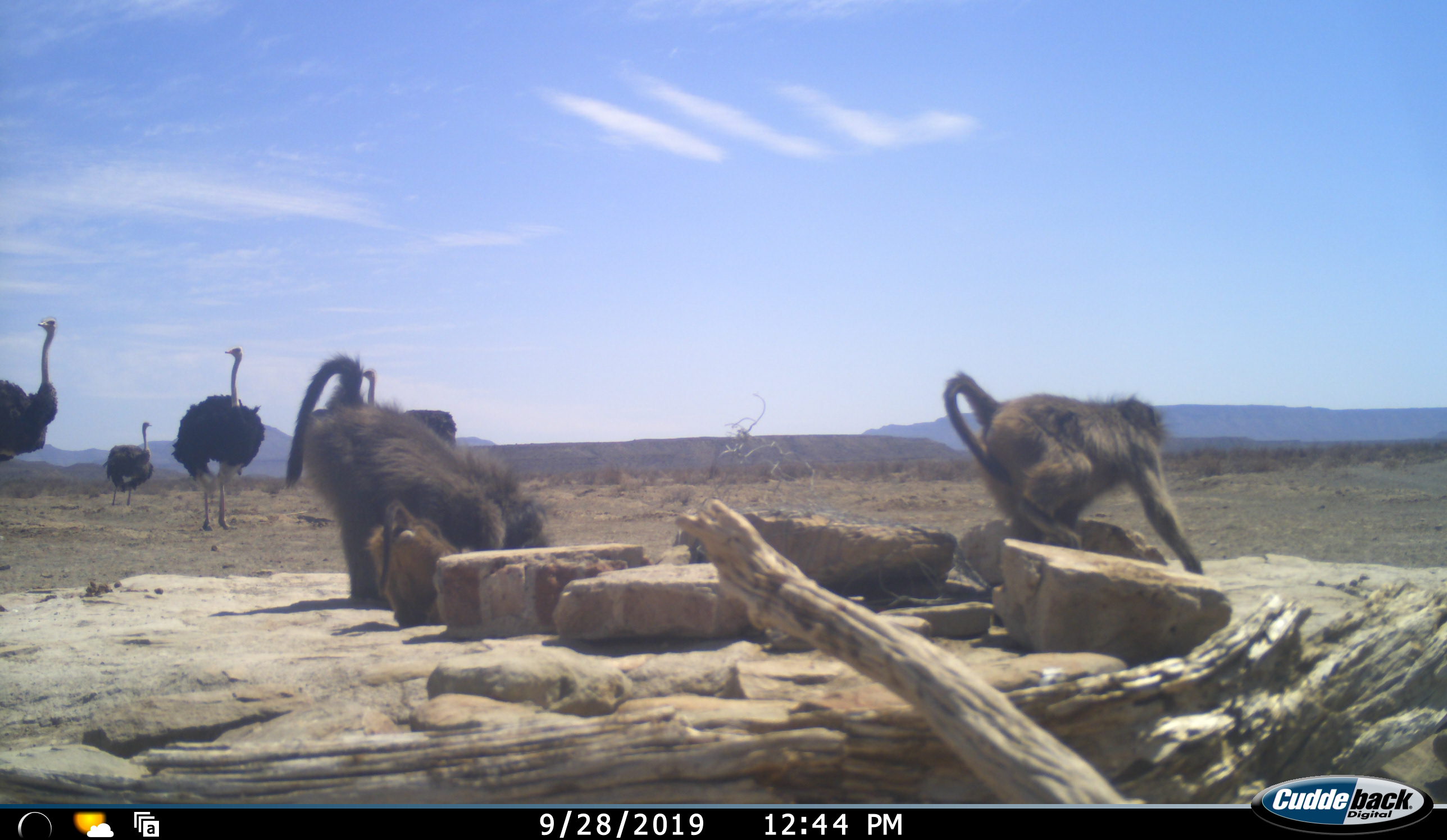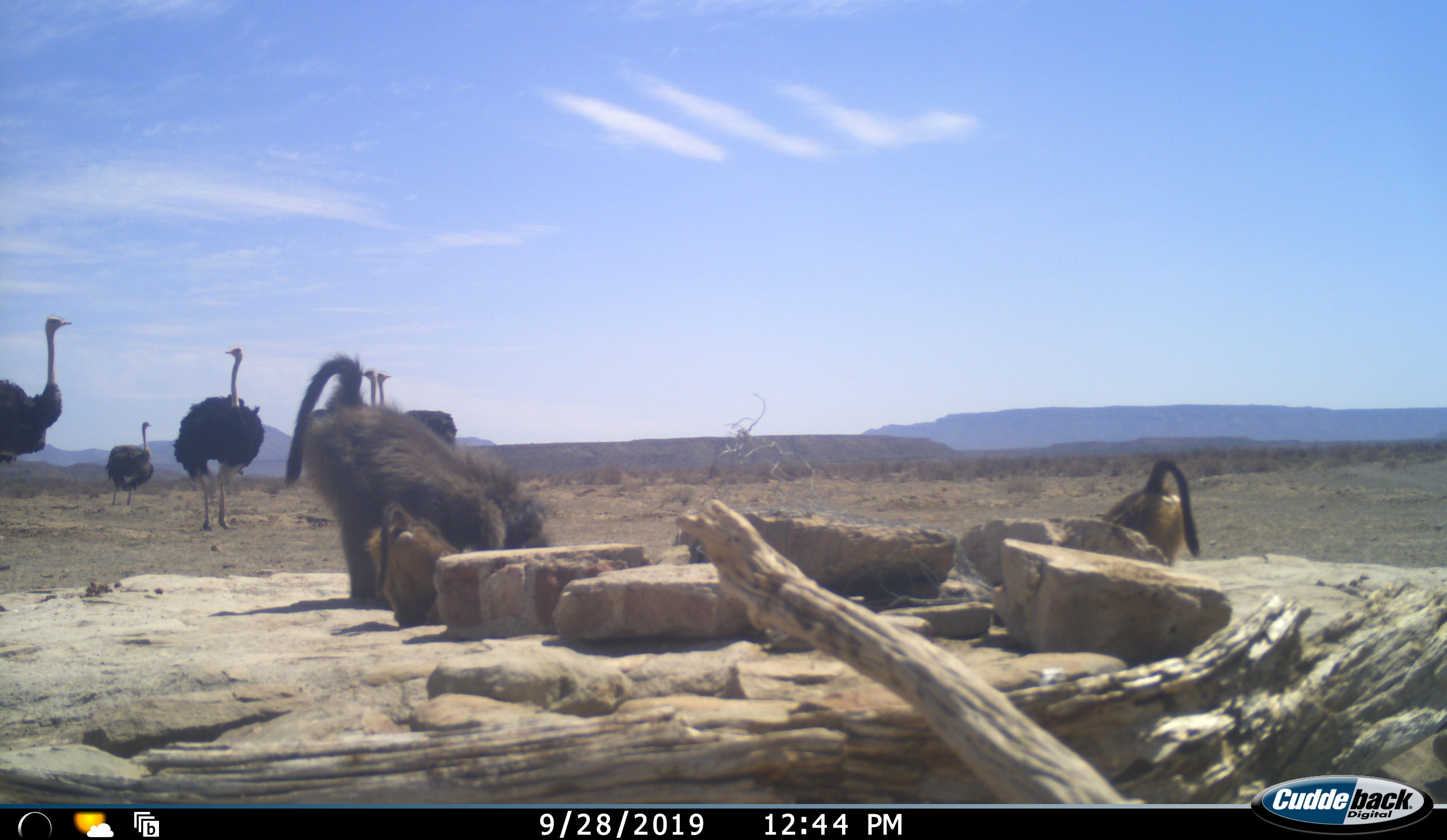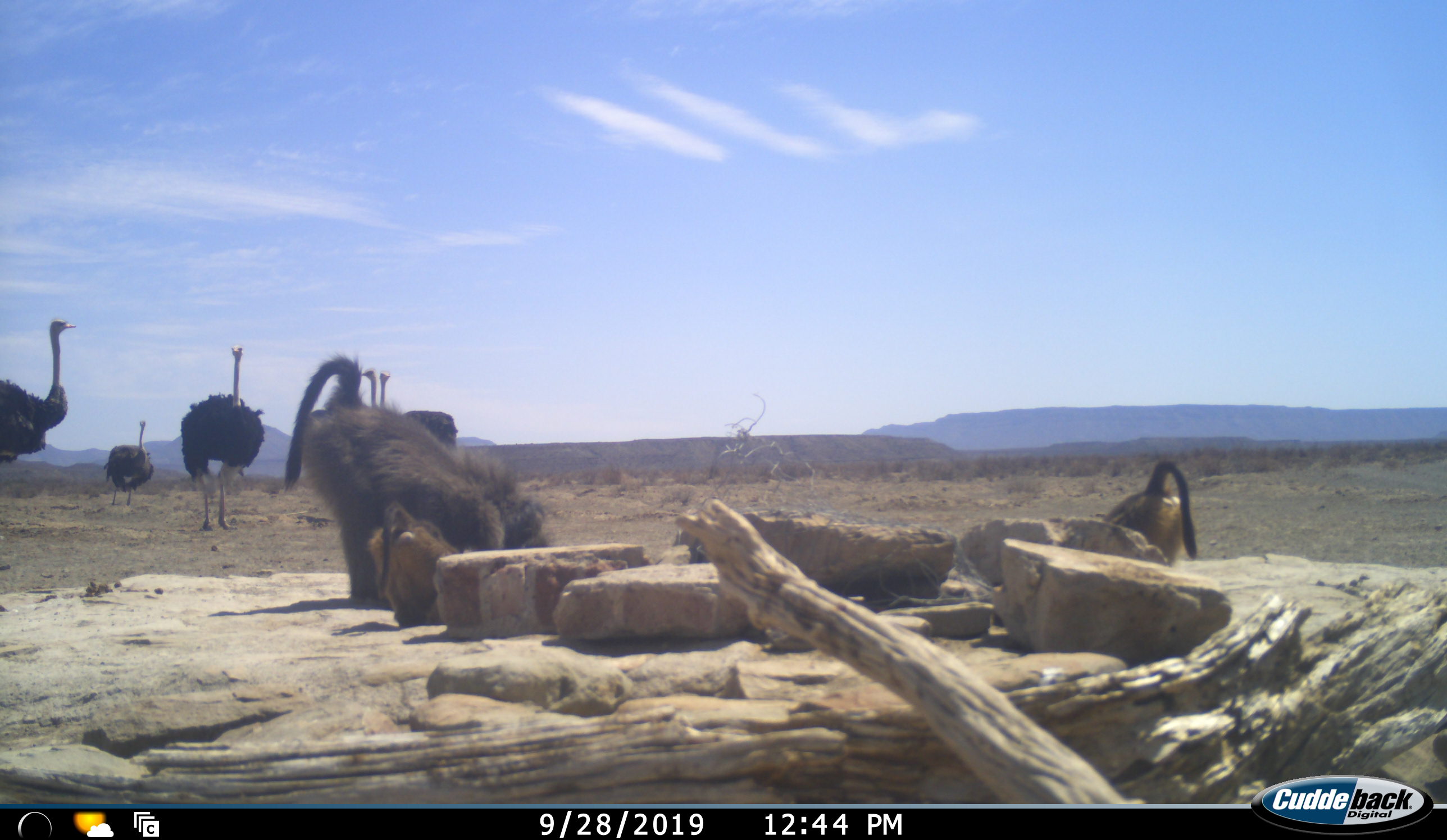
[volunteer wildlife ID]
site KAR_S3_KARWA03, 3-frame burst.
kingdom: Animalia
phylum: Chordata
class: Mammalia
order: Primates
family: Cercopithecidae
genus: Papio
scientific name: Papio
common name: baboon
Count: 3.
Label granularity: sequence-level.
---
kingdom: Animalia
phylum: Chordata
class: Aves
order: Struthioniformes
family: Struthionidae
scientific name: Struthionidae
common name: ostrich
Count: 5.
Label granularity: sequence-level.